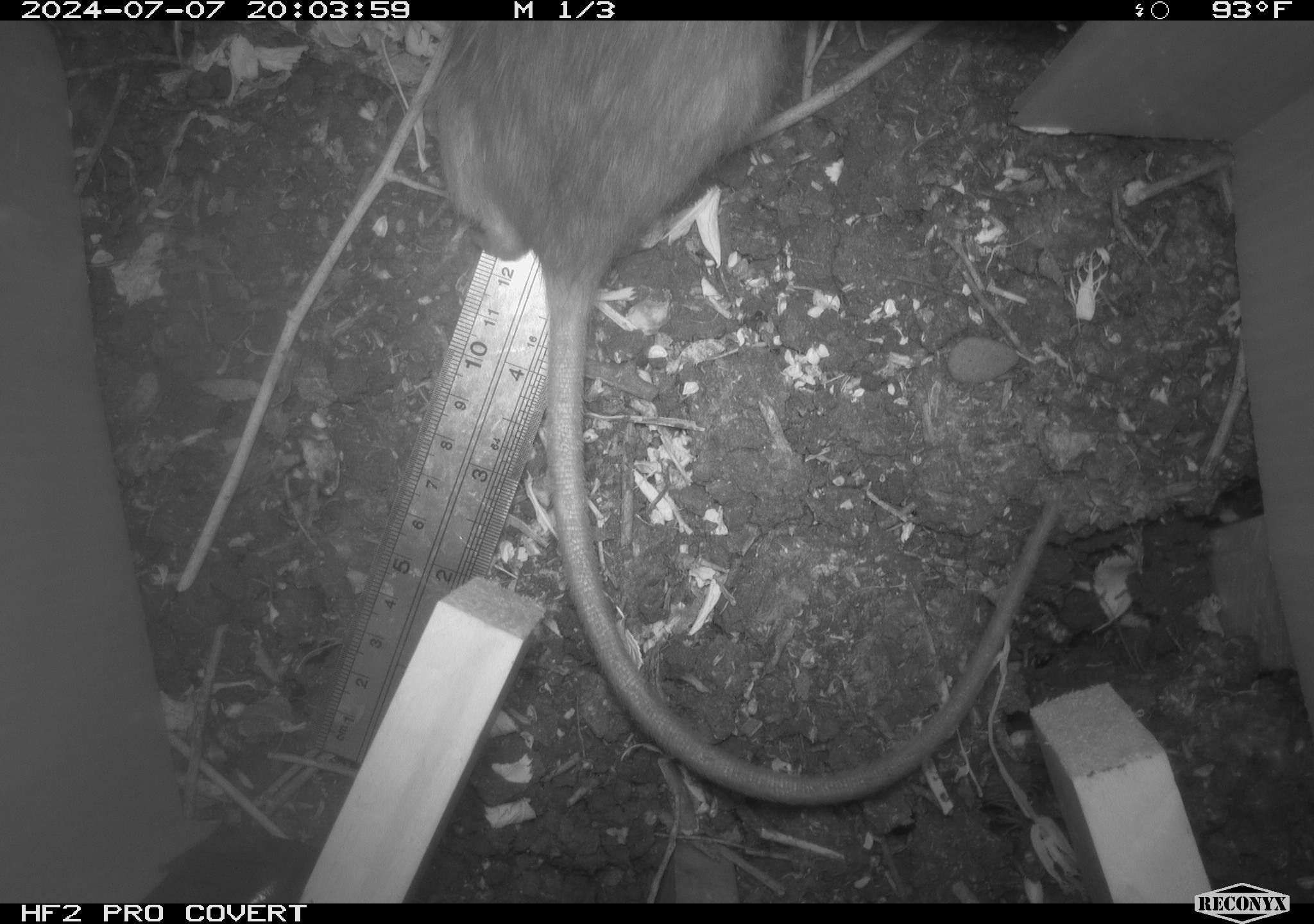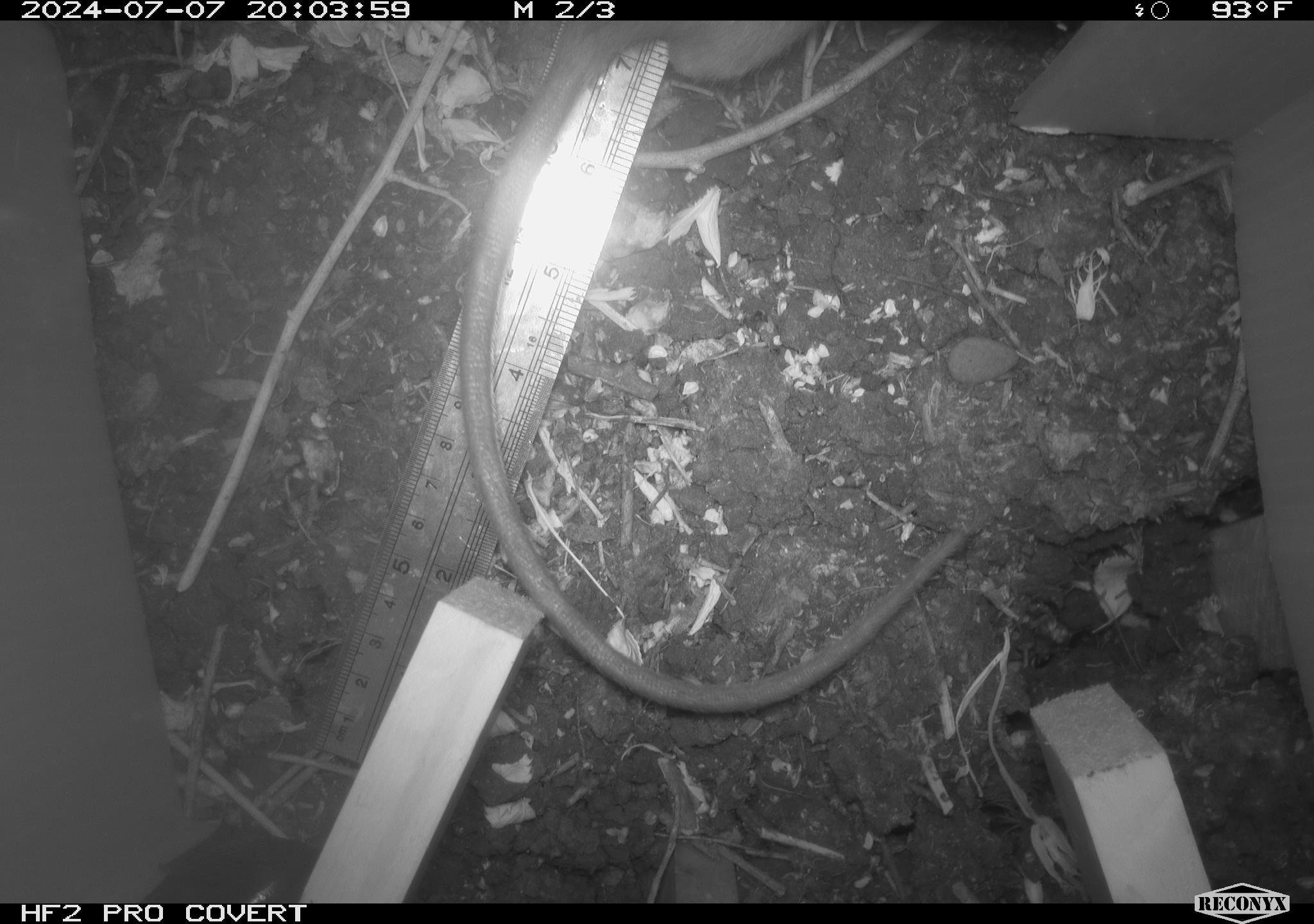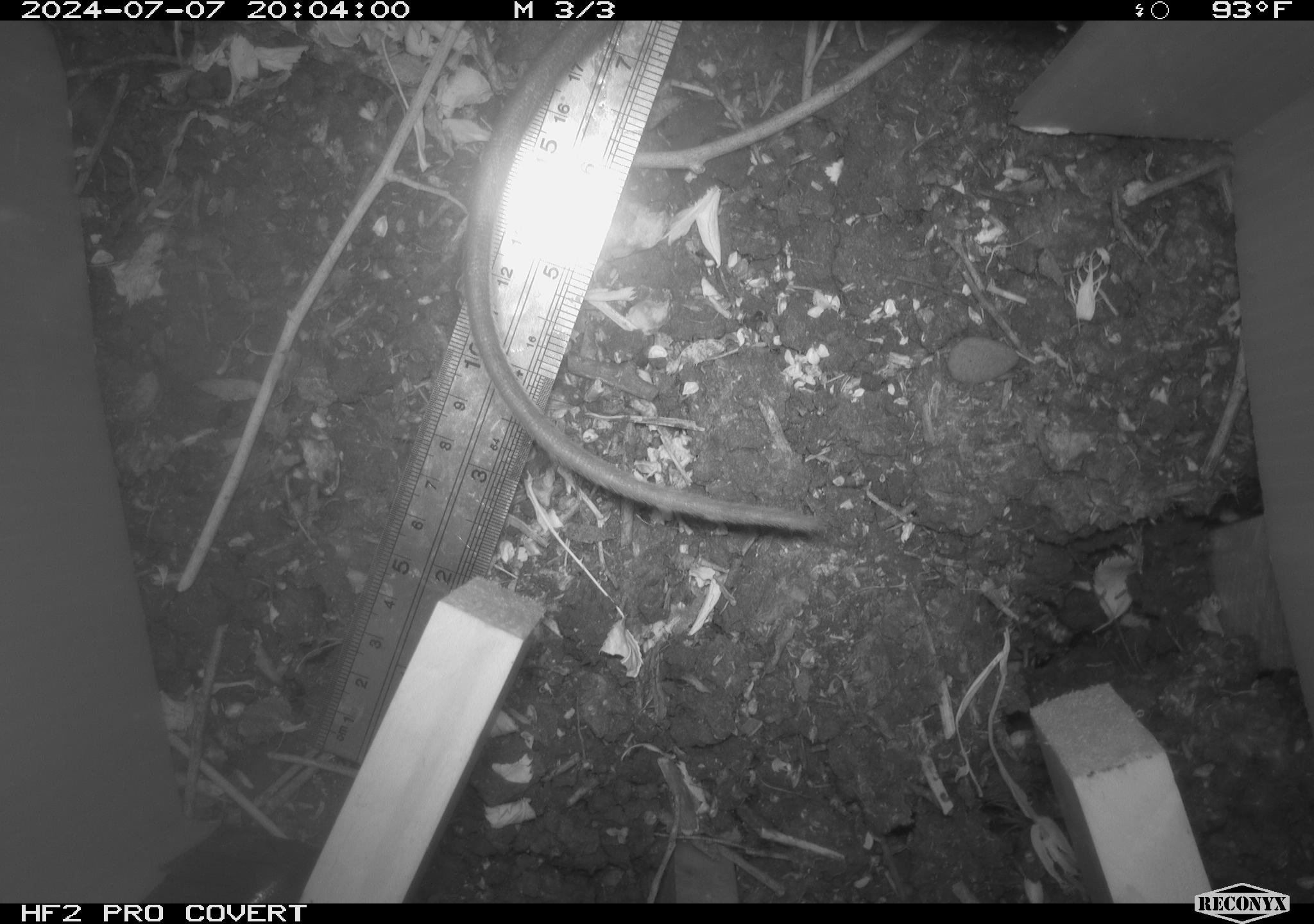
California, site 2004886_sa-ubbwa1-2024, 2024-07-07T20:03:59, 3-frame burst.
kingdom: Animalia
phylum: Chordata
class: Mammalia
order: Rodentia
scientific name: Rodentia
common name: woodrat or rat or mouse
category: woodrat or rat or mouse species